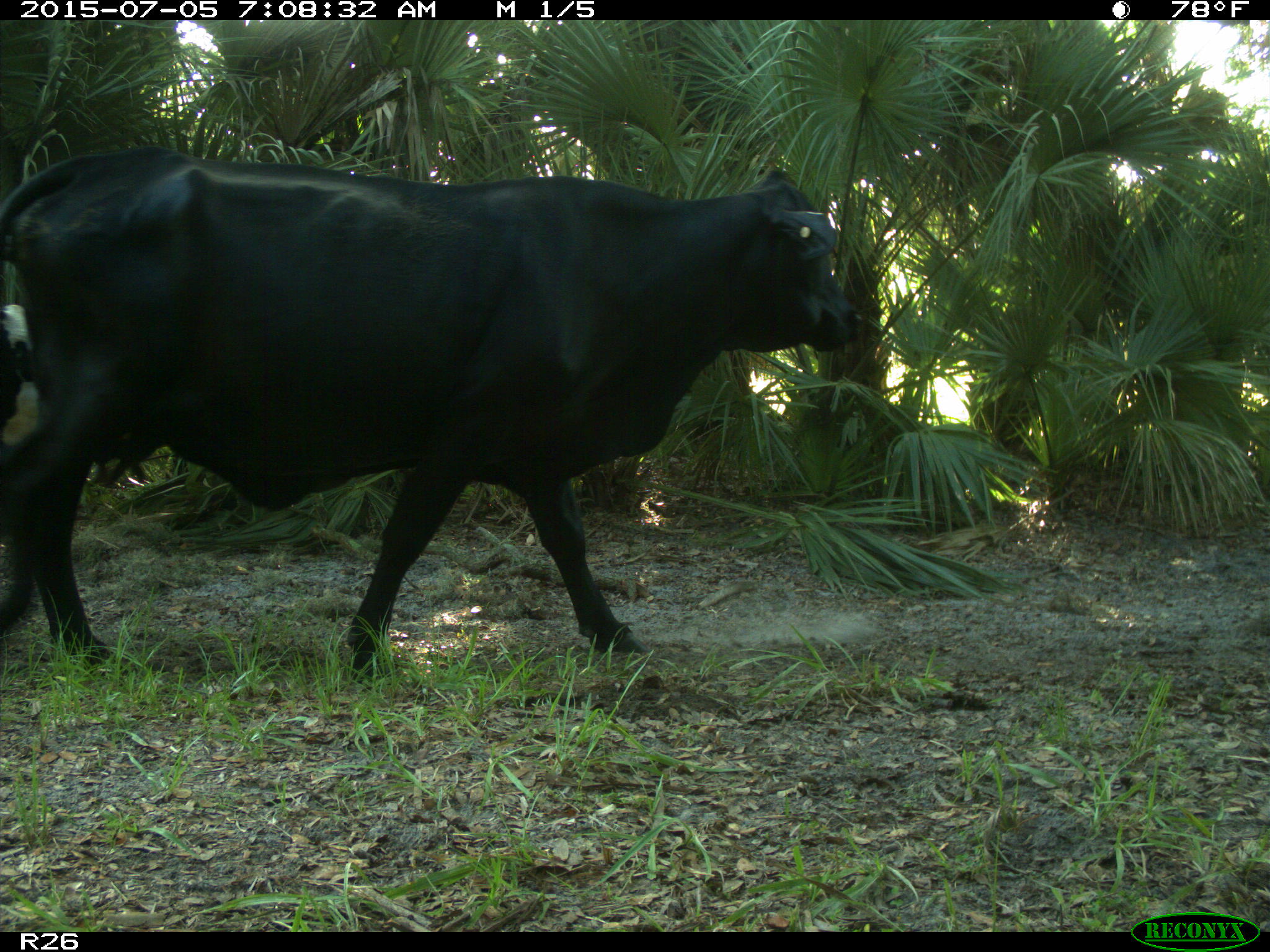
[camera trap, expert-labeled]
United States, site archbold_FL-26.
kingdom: Animalia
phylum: Chordata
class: Mammalia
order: Artiodactyla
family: Bovidae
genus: Bos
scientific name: Bos taurus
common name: domestic cow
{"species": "Bos taurus (domestic cow)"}